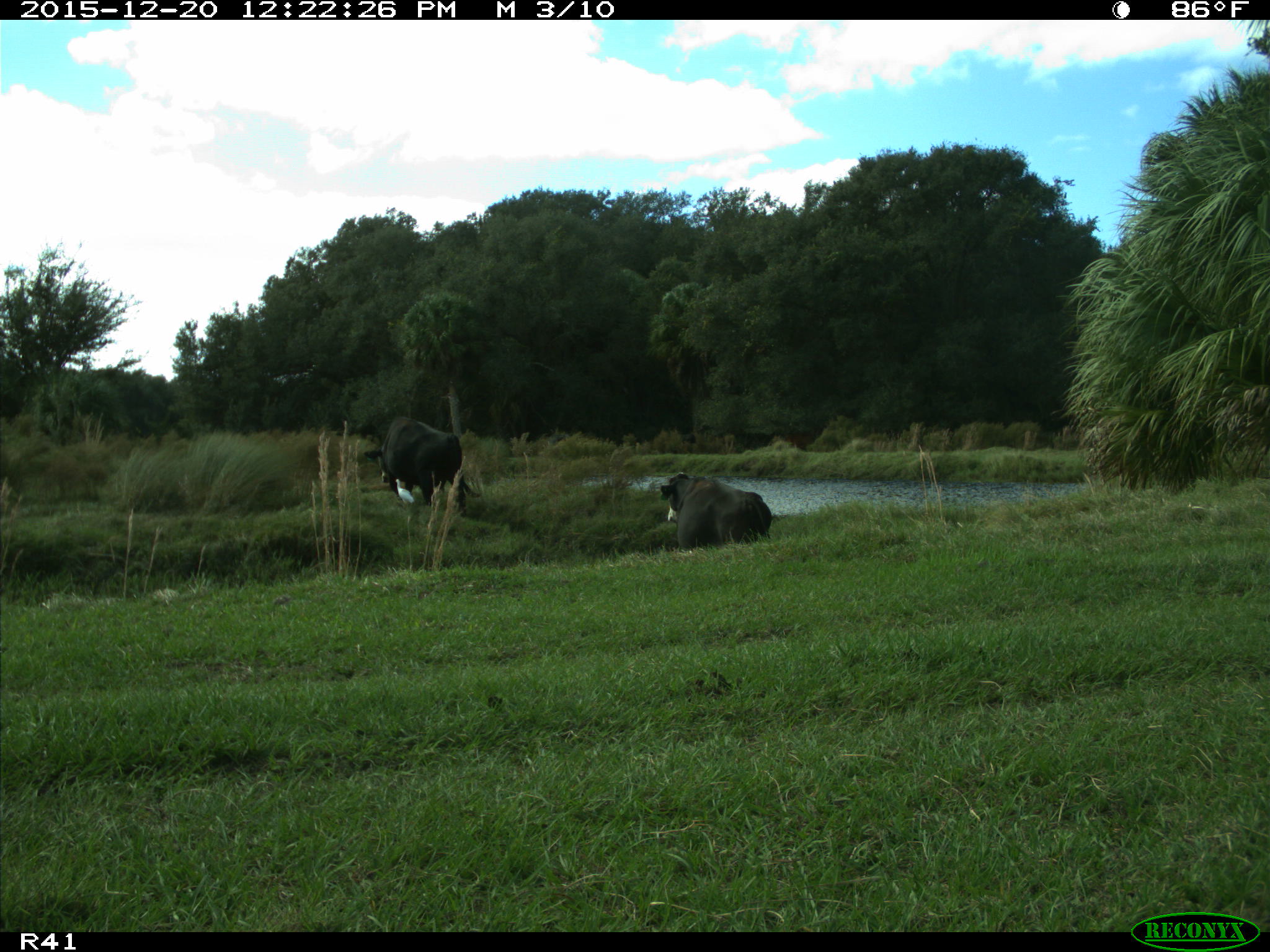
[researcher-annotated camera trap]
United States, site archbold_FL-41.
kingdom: Animalia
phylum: Chordata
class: Mammalia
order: Artiodactyla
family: Bovidae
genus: Bos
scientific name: Bos taurus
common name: domestic cow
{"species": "Bos taurus (domestic cow)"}